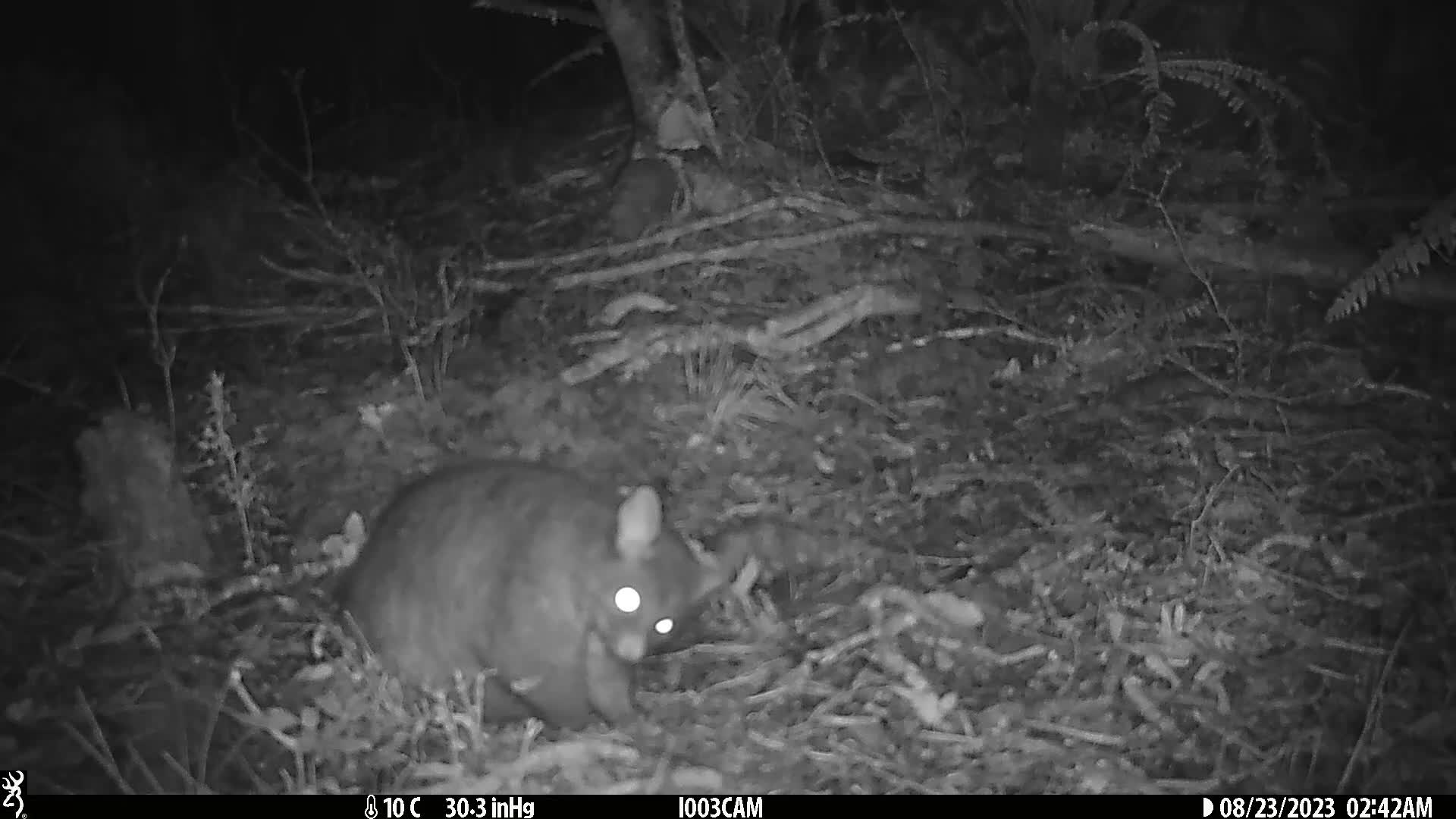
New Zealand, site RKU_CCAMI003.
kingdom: Animalia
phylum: Chordata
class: Mammalia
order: Diprotodontia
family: Phalangeridae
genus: Trichosurus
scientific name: Trichosurus vulpecula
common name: common brushtail possum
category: possum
Possum (common brushtail possum) (Trichosurus vulpecula).